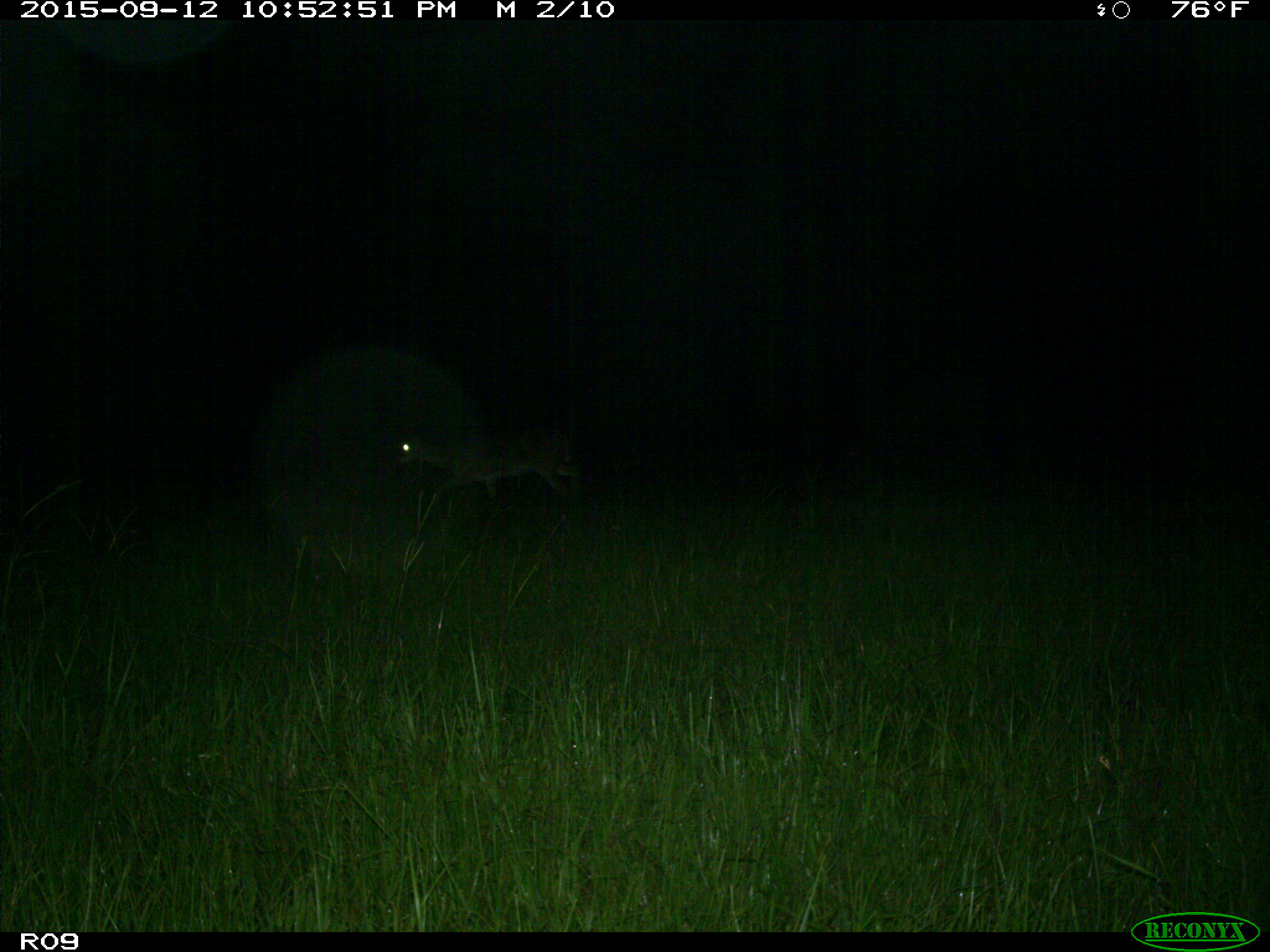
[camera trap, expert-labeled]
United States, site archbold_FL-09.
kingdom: Animalia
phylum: Chordata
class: Mammalia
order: Artiodactyla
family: Cervidae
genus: Odocoileus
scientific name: Odocoileus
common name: deer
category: unidentified deer